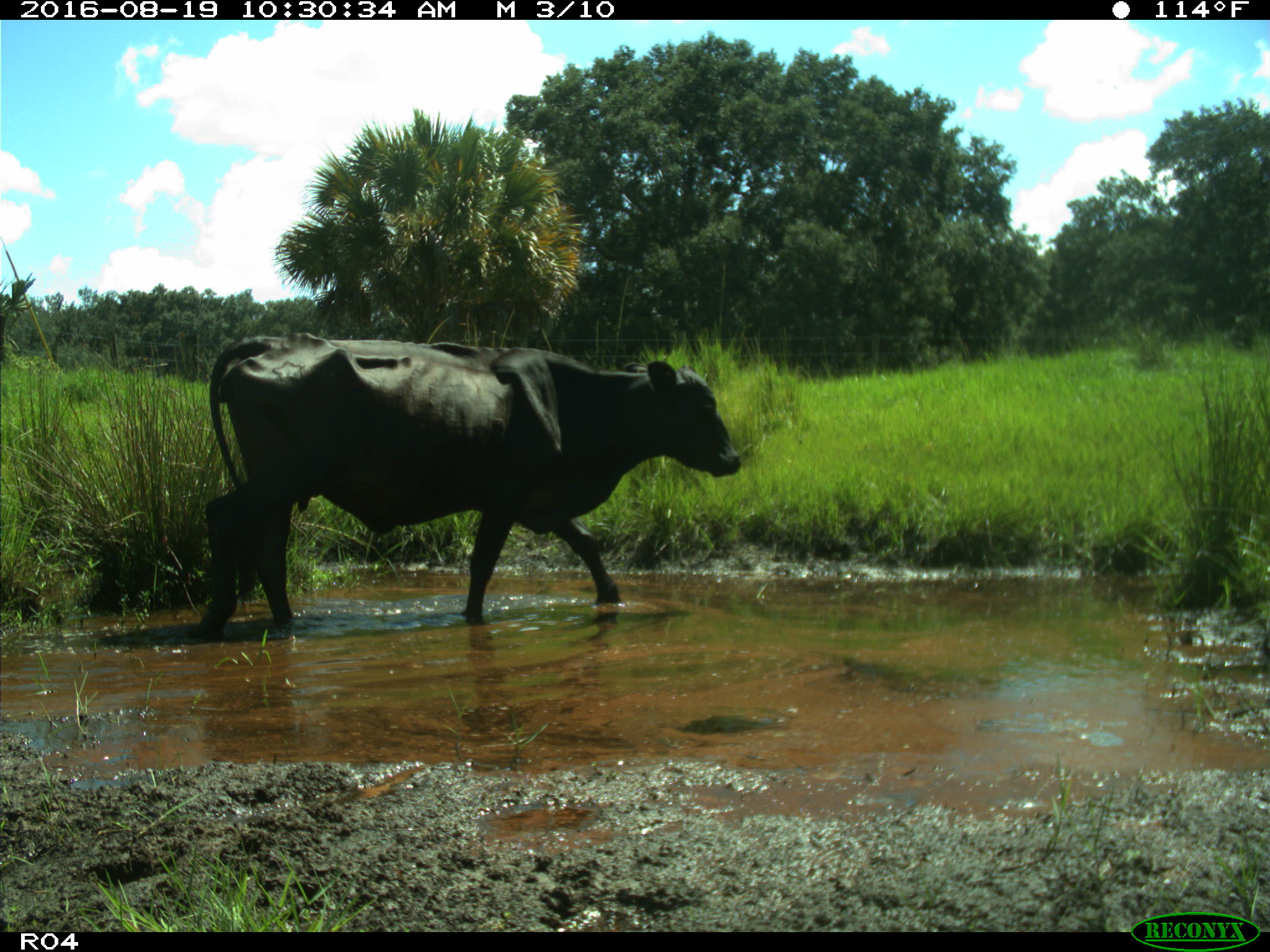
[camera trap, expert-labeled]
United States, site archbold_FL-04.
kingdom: Animalia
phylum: Chordata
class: Mammalia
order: Artiodactyla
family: Bovidae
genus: Bos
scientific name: Bos taurus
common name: domestic cow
Bos taurus (domestic cow).